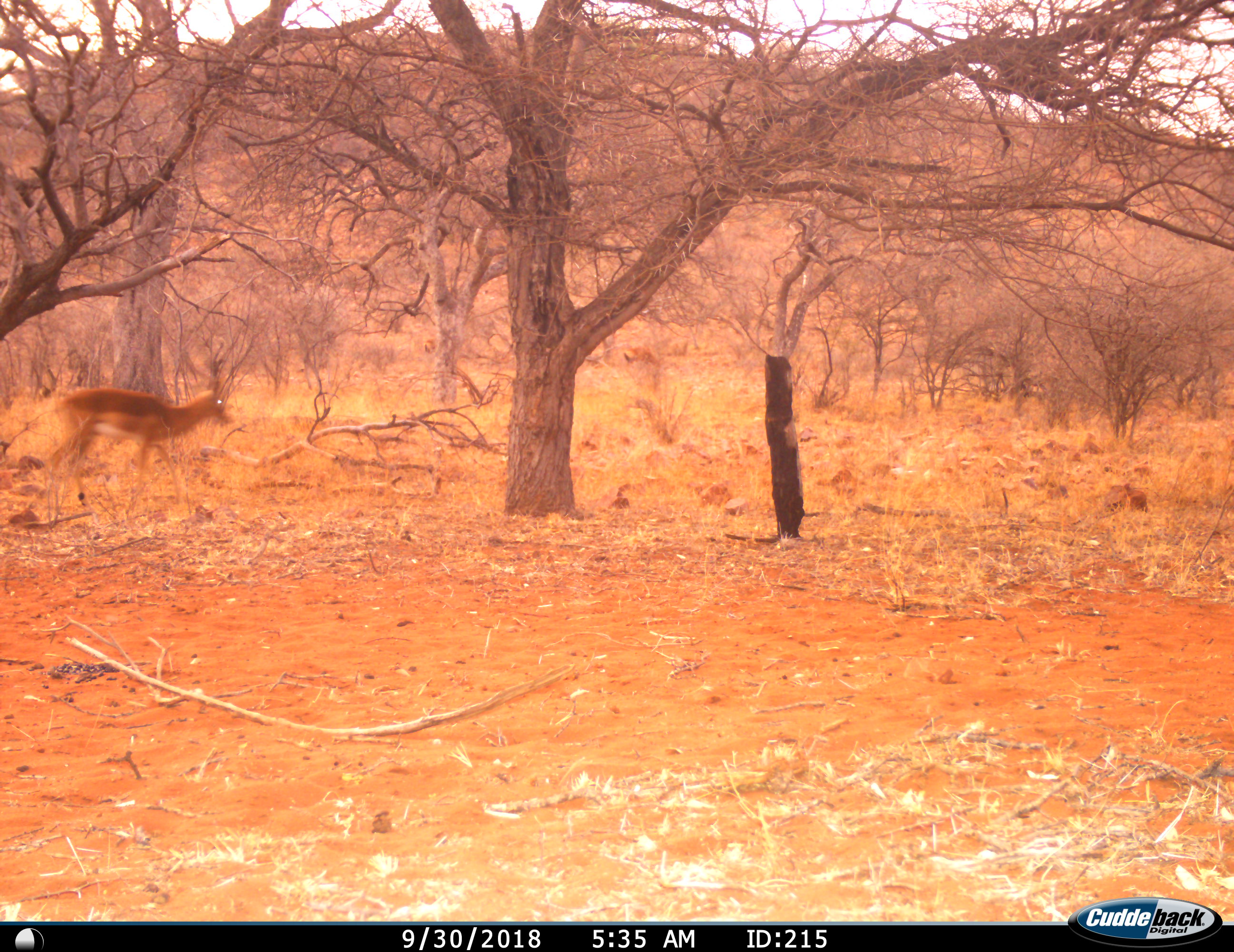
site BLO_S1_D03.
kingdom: Animalia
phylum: Chordata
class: Mammalia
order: Artiodactyla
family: Bovidae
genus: Aepyceros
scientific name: Aepyceros melampus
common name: impala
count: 1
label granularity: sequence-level